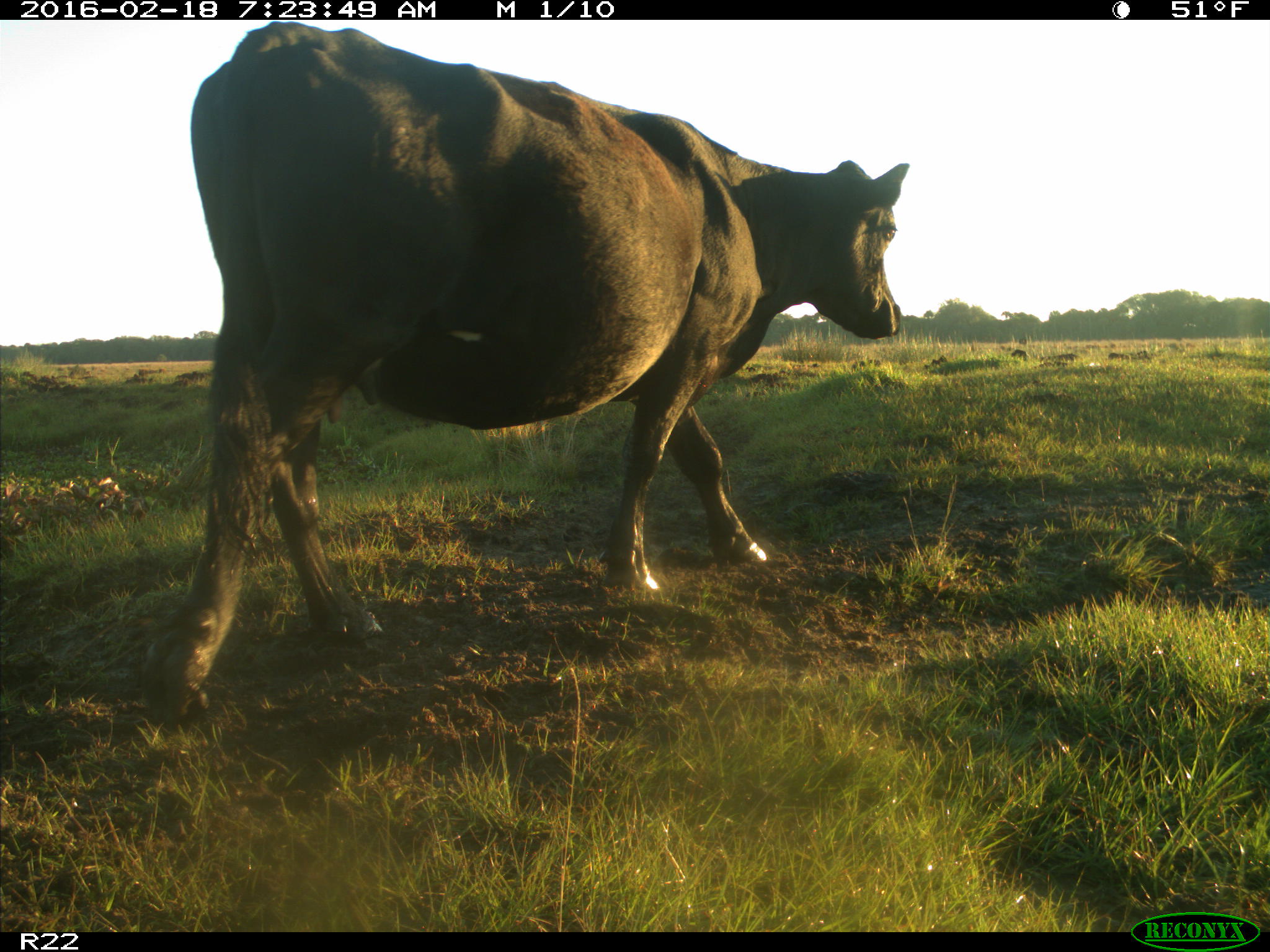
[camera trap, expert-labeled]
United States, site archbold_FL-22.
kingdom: Animalia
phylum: Chordata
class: Mammalia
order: Artiodactyla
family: Bovidae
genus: Bos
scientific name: Bos taurus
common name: domestic cow